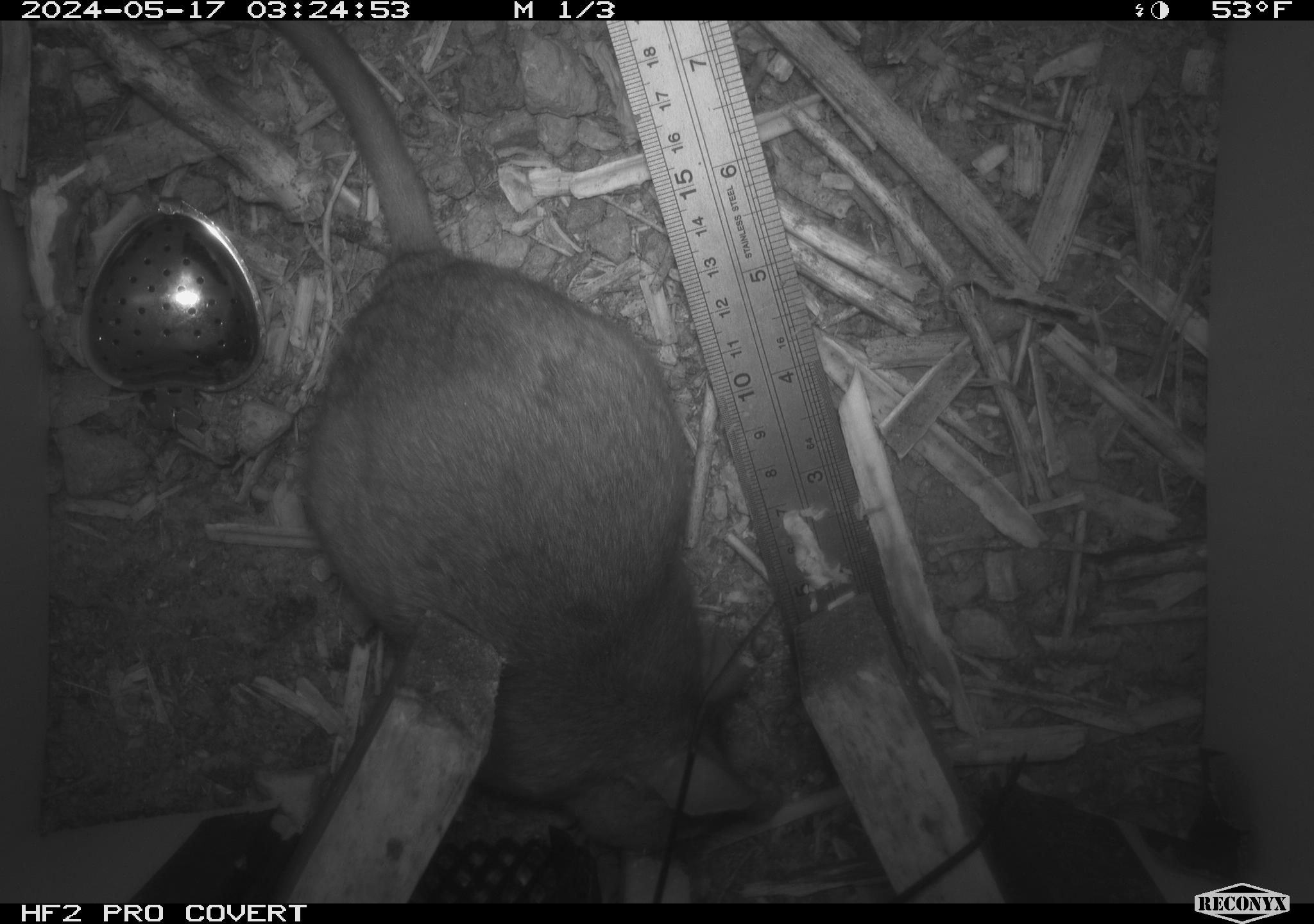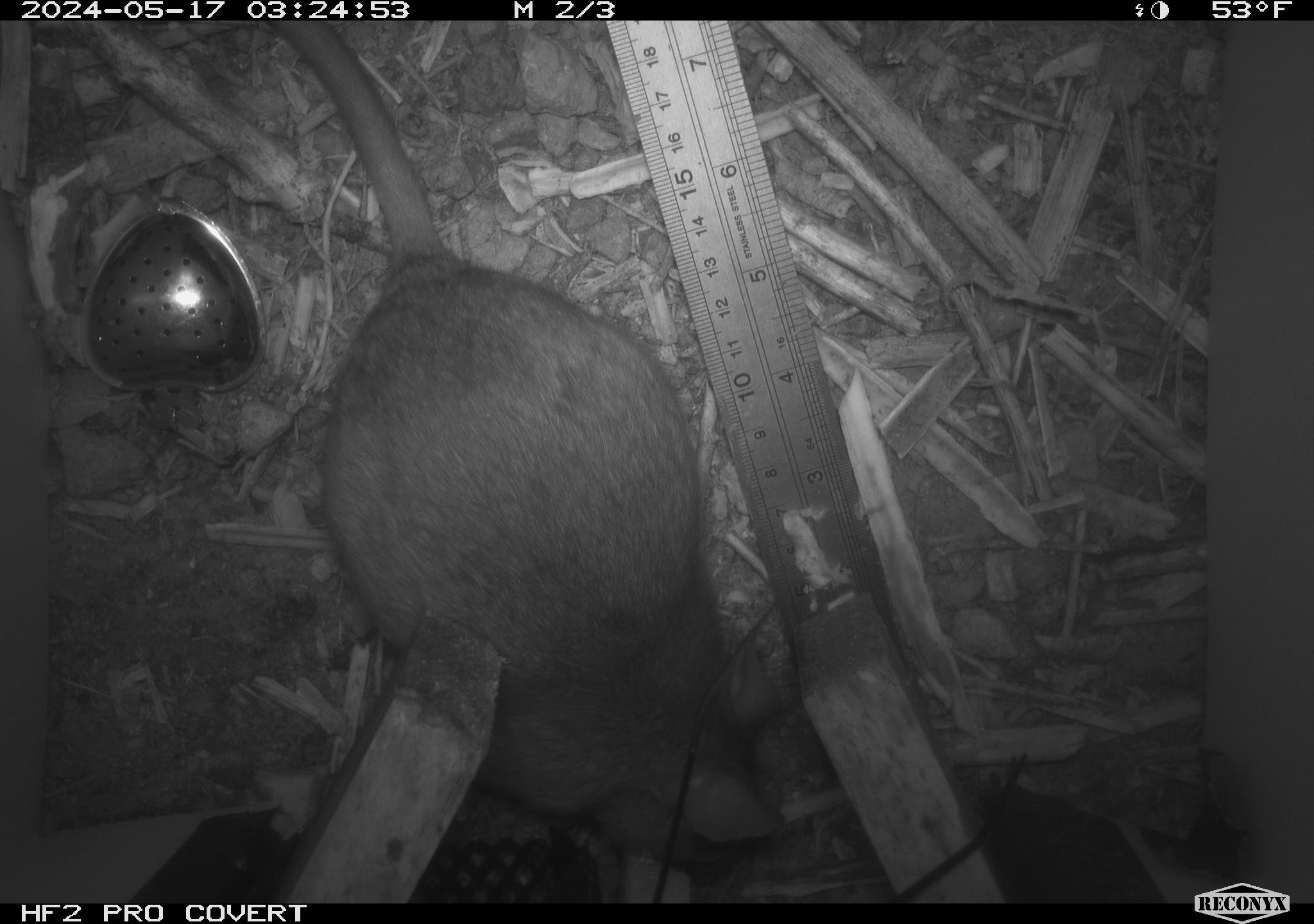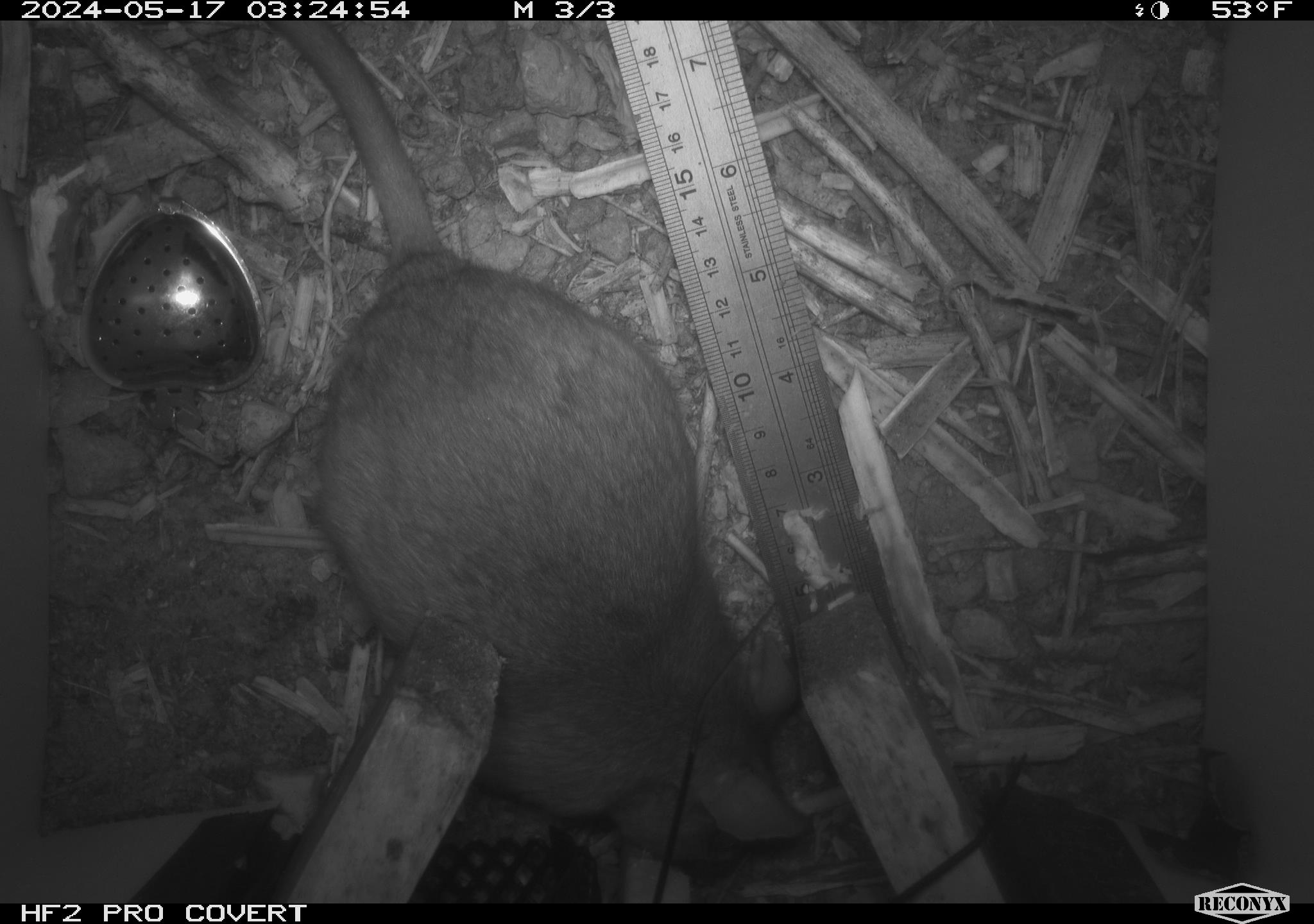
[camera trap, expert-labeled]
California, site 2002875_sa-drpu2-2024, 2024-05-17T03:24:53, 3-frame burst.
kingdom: Animalia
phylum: Chordata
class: Mammalia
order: Rodentia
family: Cricetidae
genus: Neotoma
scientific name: Neotoma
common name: pack rat or woodrat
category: neotoma species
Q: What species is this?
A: Neotoma species (pack rat or woodrat) (Neotoma).